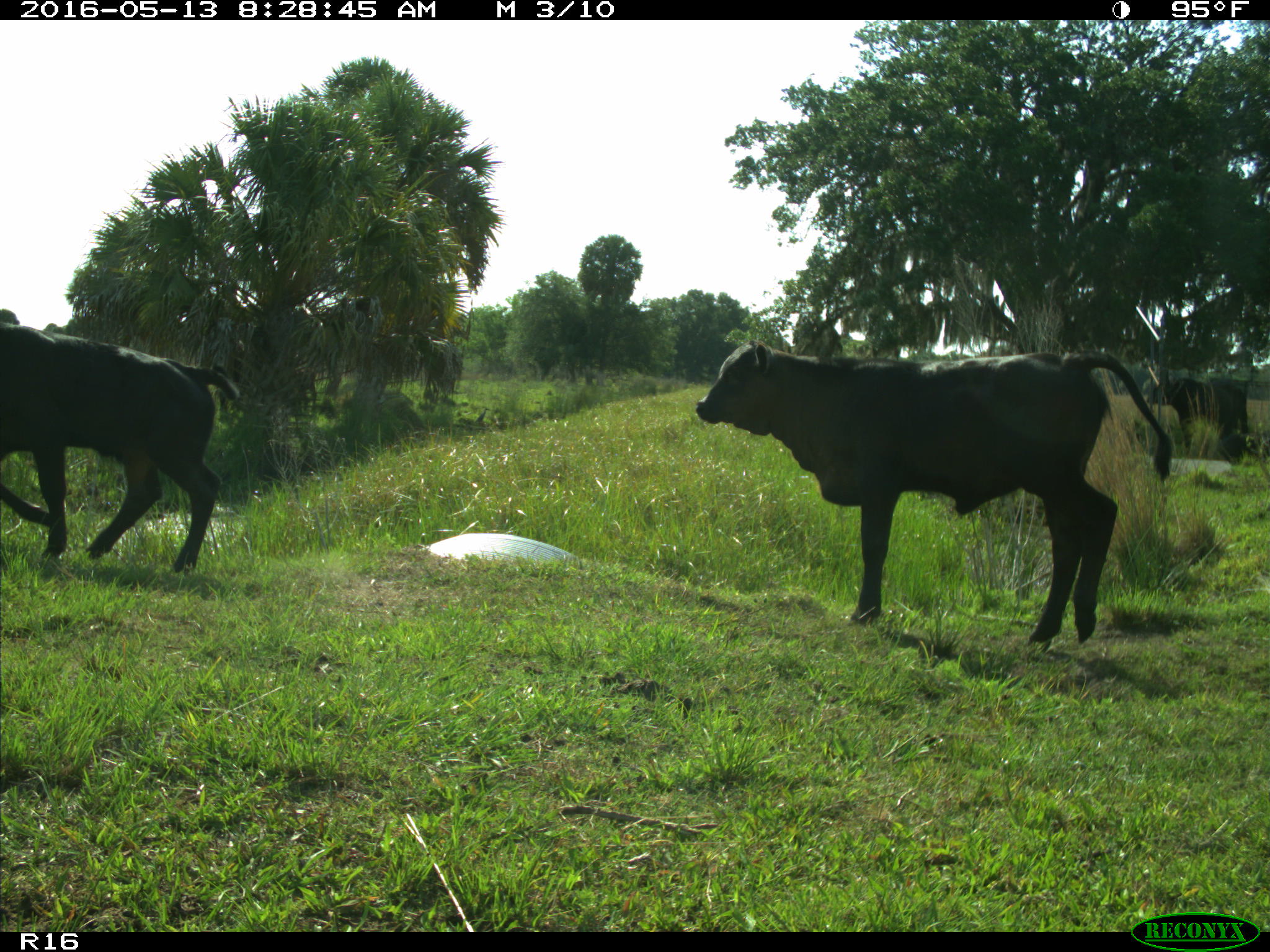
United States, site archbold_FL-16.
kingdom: Animalia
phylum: Chordata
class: Mammalia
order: Artiodactyla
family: Bovidae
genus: Bos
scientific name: Bos taurus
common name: domestic cow